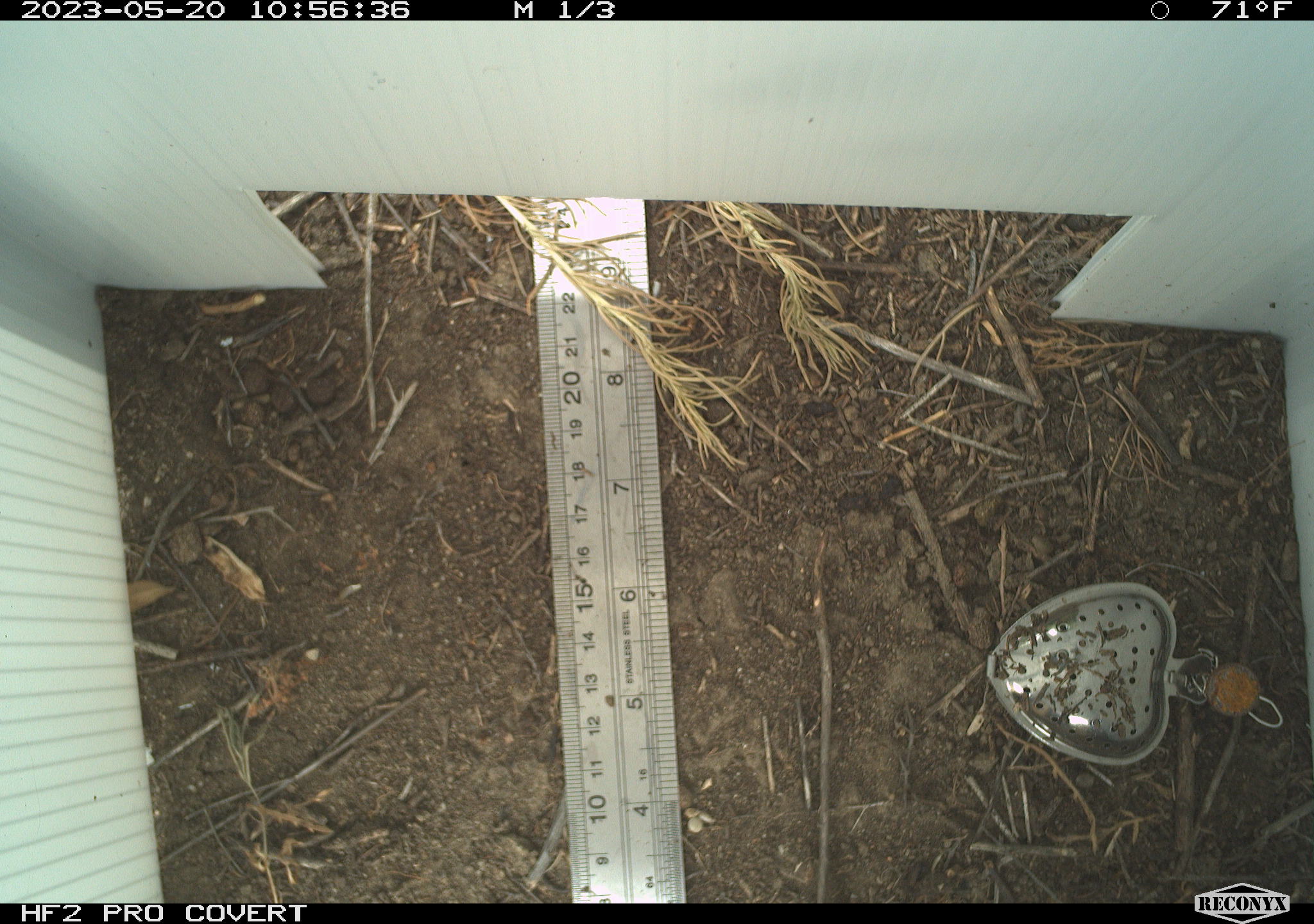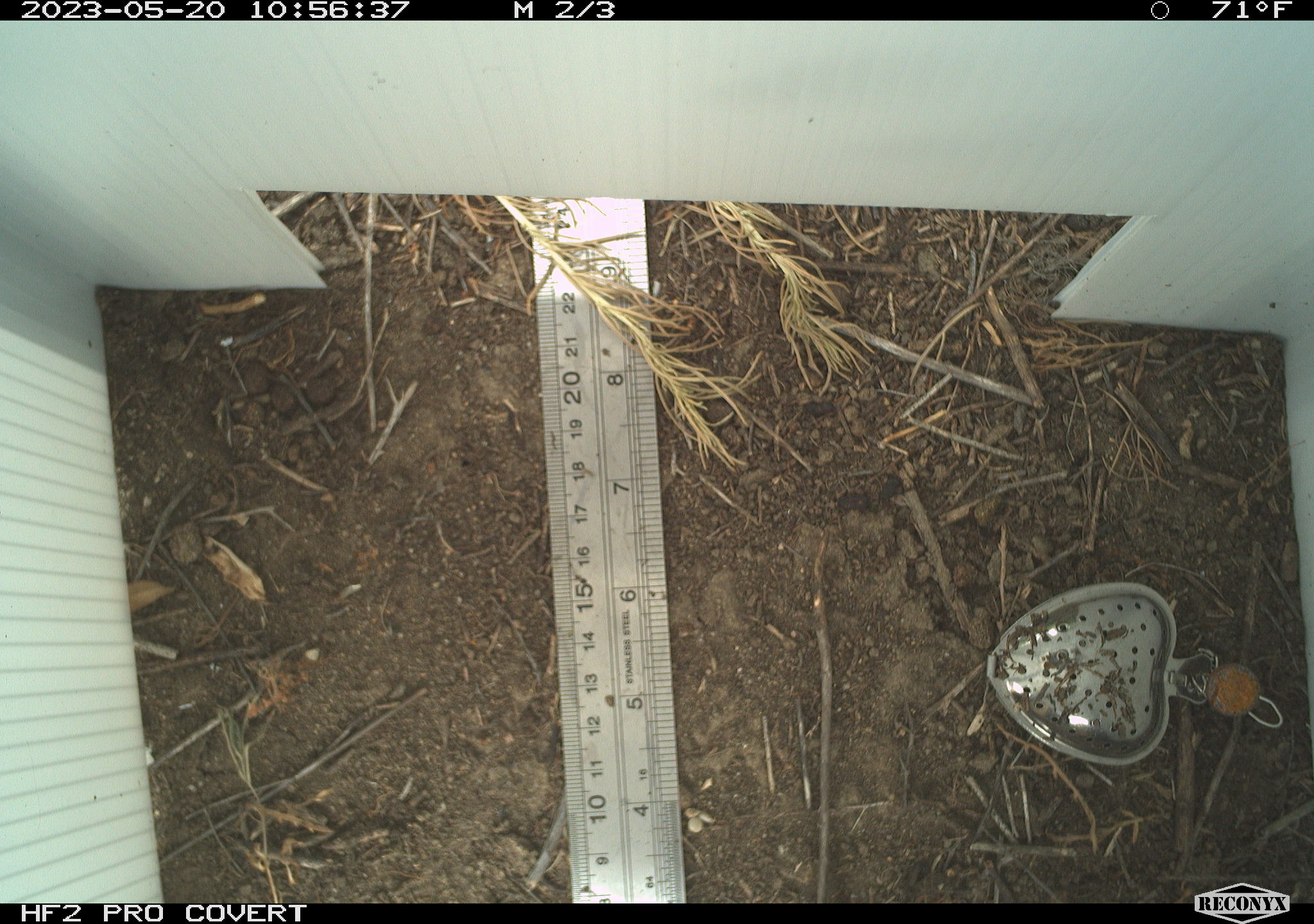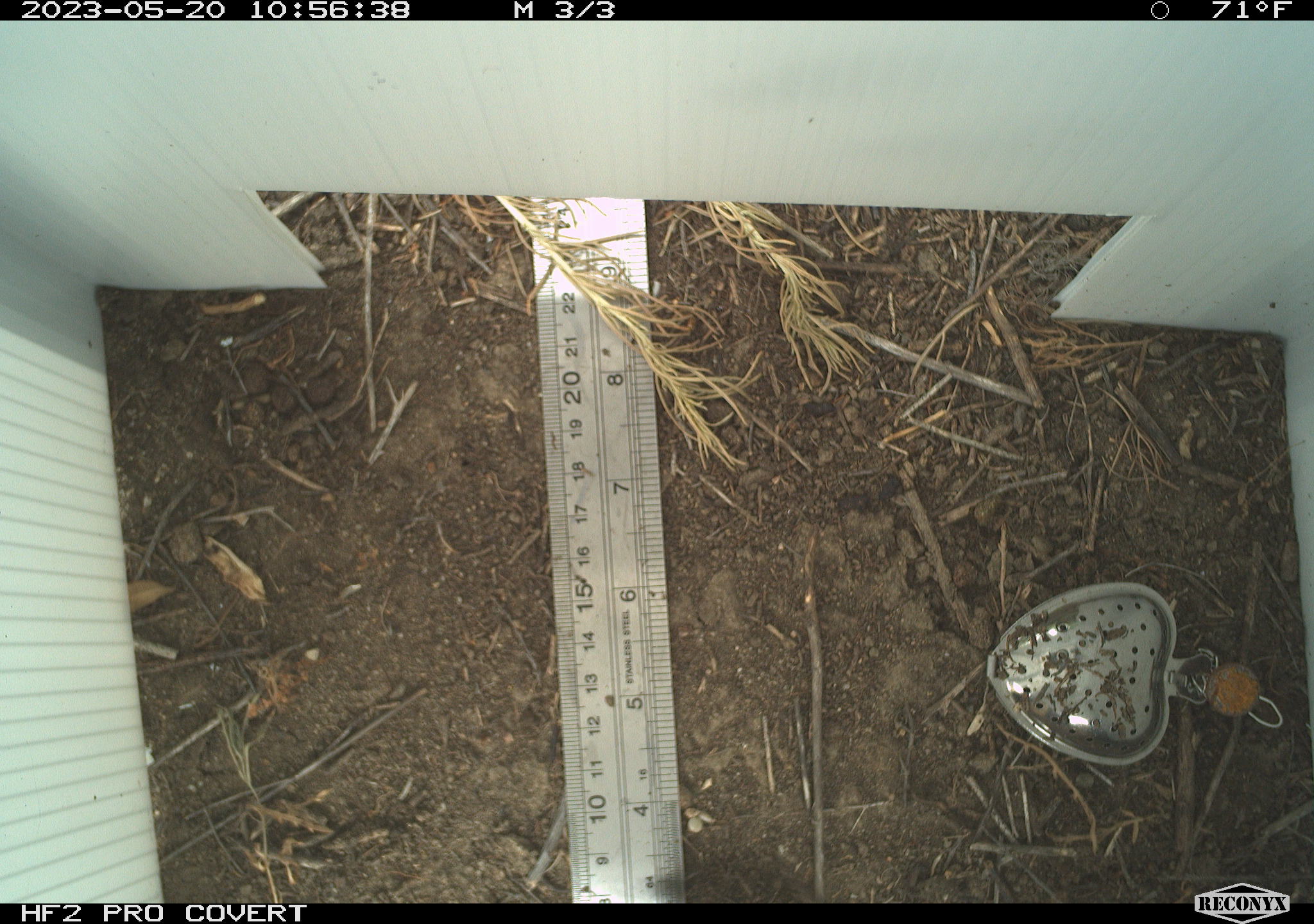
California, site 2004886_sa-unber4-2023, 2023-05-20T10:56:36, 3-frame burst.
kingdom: Animalia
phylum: Chordata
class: Reptilia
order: Squamata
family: Phrynosomatidae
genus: Sceloporus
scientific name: Sceloporus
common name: spiny lizards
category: sceloporus species